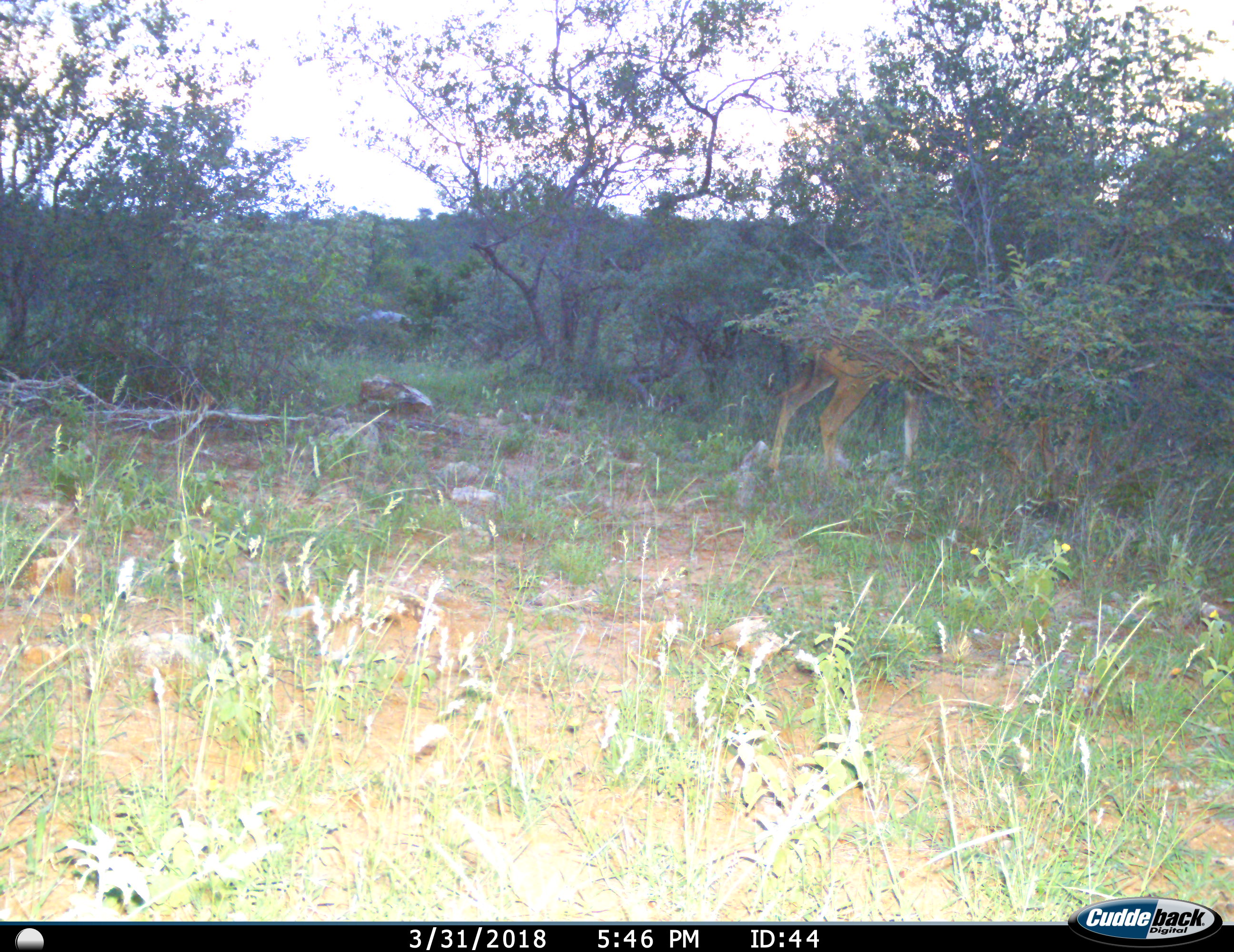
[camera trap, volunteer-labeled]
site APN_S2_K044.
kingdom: Animalia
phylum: Chordata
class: Mammalia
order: Artiodactyla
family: Bovidae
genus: Aepyceros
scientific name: Aepyceros melampus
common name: impala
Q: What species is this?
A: Impala (Aepyceros melampus).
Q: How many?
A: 1.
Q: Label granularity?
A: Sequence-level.